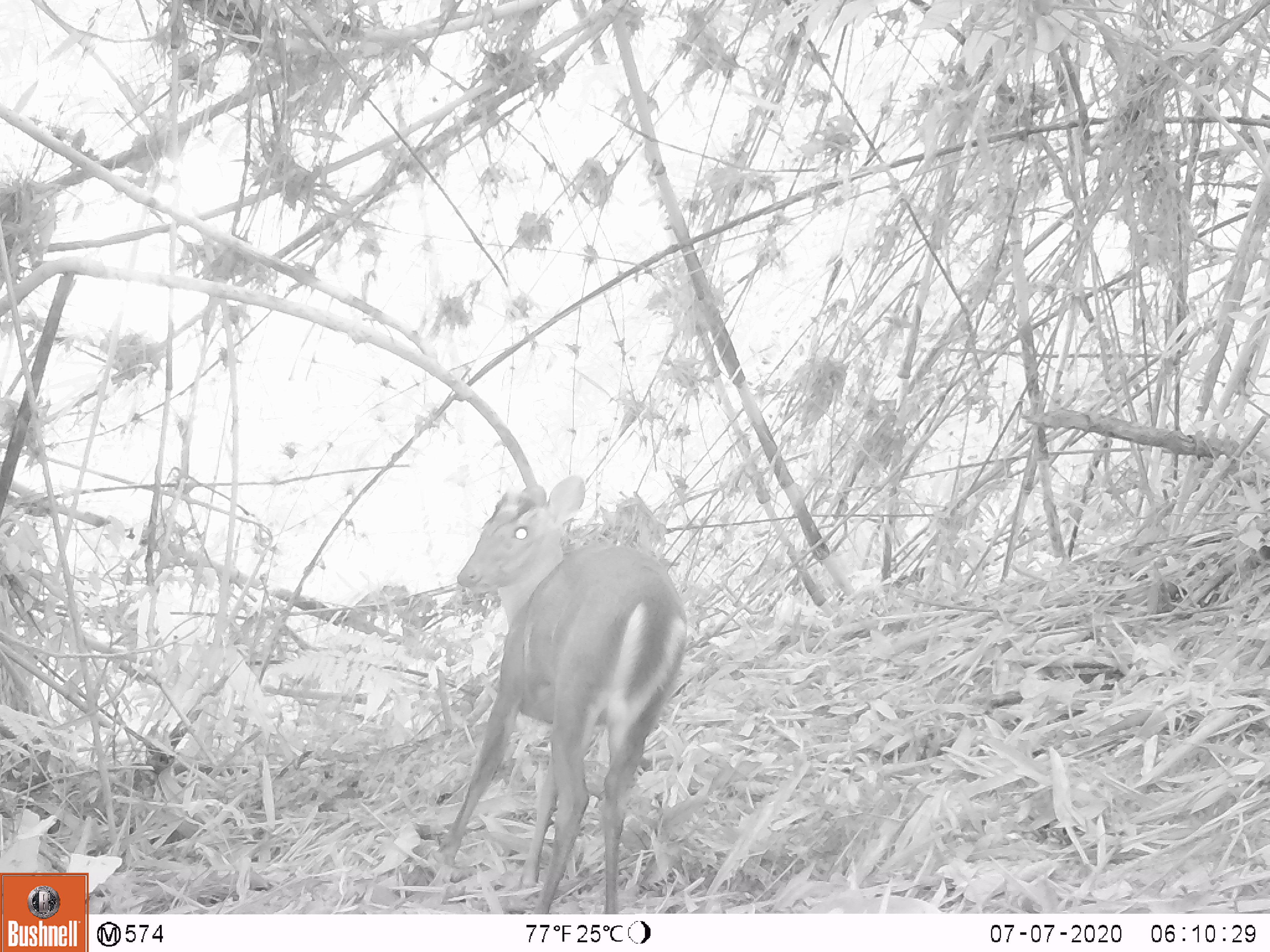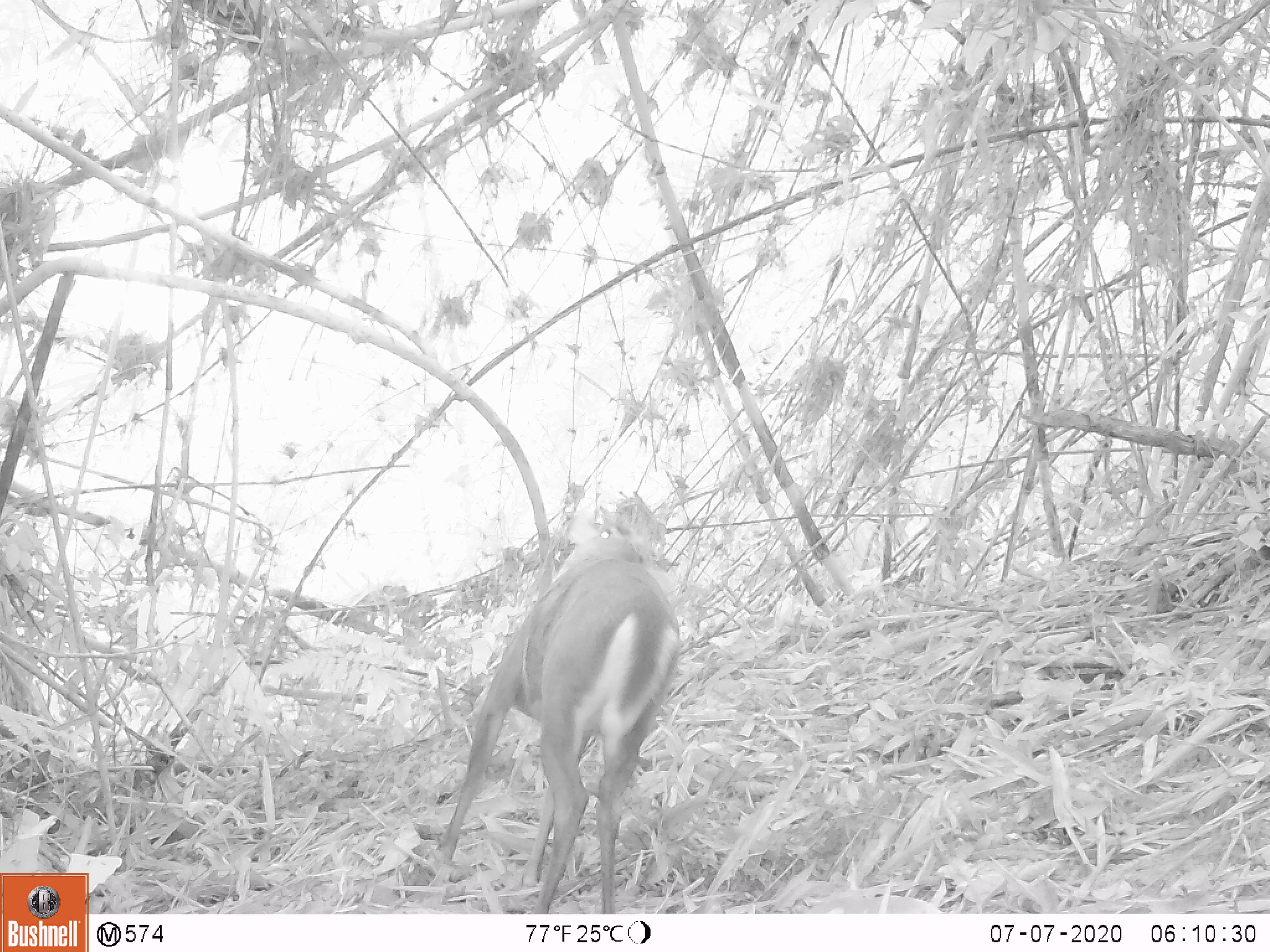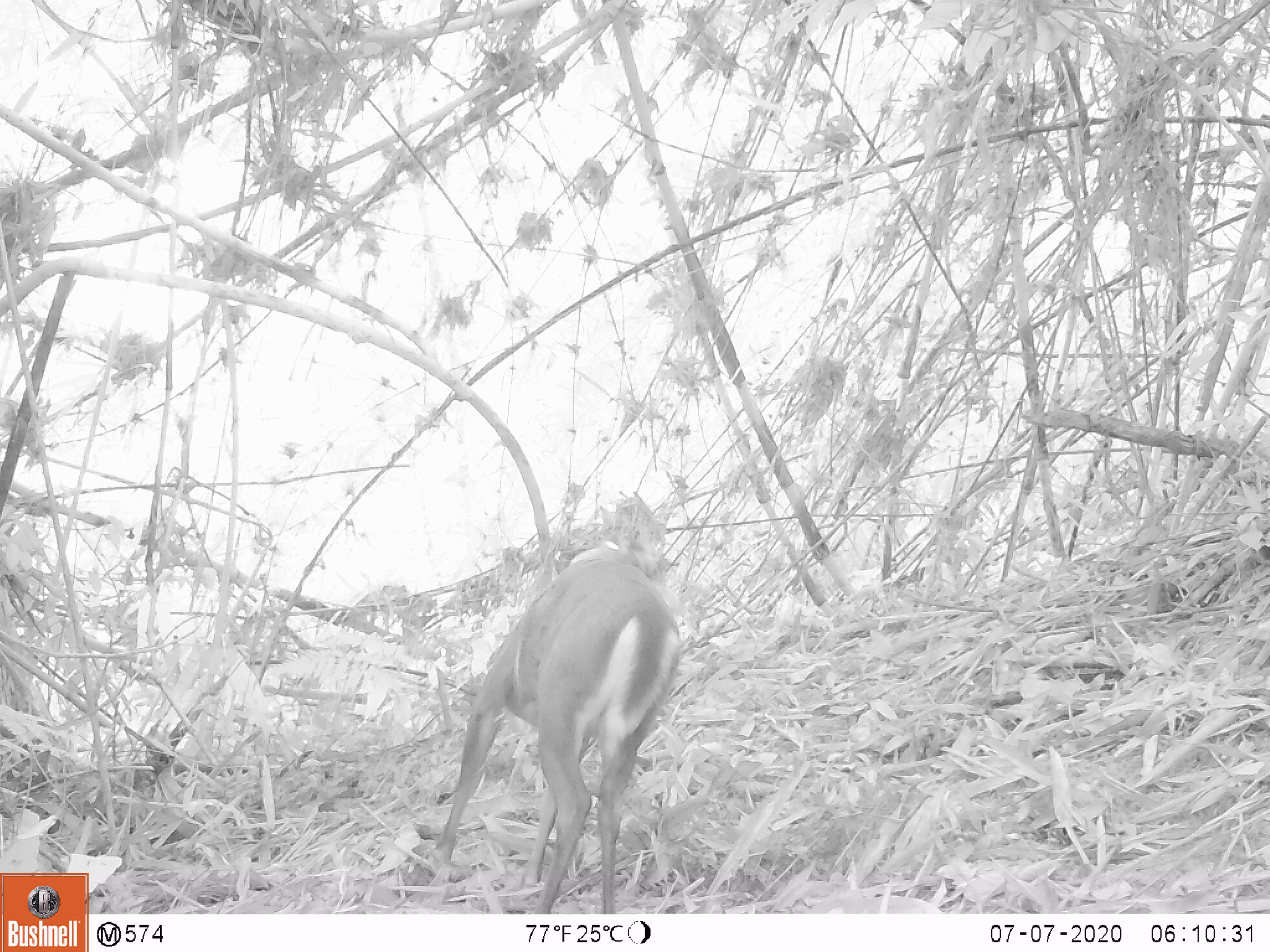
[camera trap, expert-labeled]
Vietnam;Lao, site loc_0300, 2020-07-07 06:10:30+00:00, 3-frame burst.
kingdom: Animalia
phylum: Chordata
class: Mammalia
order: Artiodactyla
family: Cervidae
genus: Muntiacus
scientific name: Muntiacus rooseveltorum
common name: roosevelt's muntjac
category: roosevelts muntjac group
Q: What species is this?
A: Roosevelts muntjac group (roosevelt's muntjac) (Muntiacus rooseveltorum).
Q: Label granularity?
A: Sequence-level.